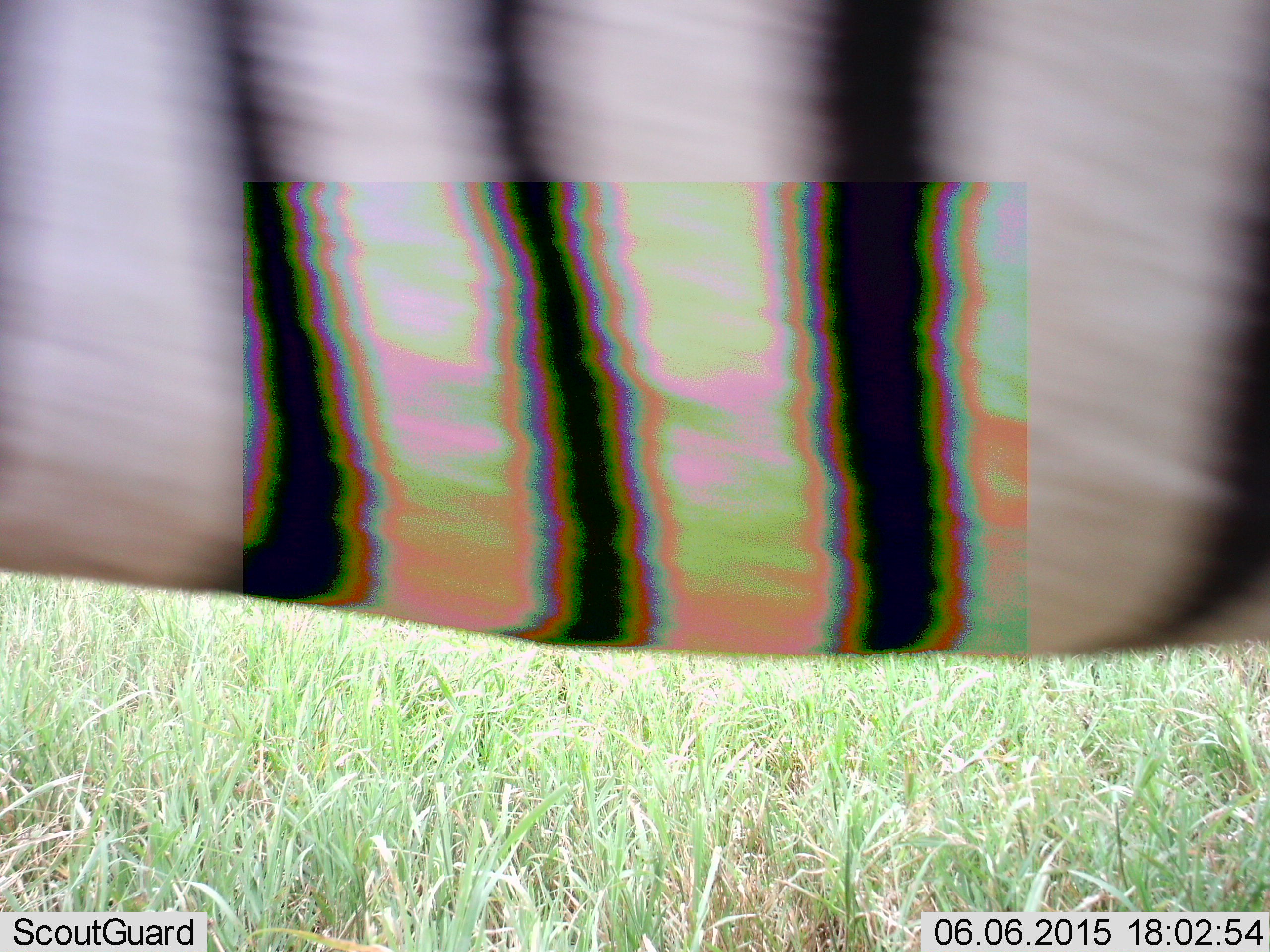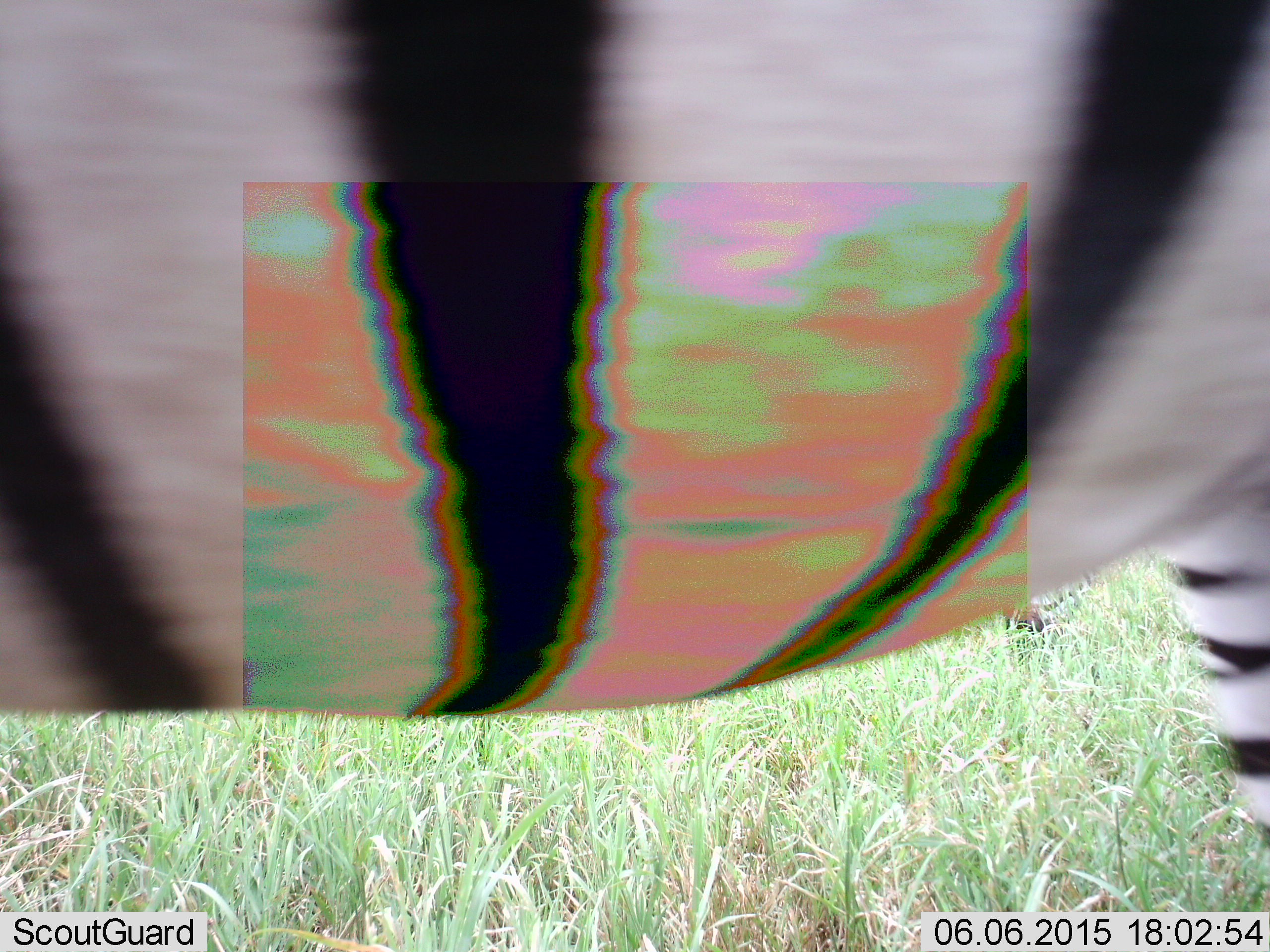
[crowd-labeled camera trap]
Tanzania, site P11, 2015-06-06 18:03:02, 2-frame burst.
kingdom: Animalia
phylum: Chordata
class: Mammalia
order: Perissodactyla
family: Equidae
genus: Equus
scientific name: Equus quagga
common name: plains zebra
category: zebra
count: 1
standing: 30%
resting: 0%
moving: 70%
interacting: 0%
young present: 0%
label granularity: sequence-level